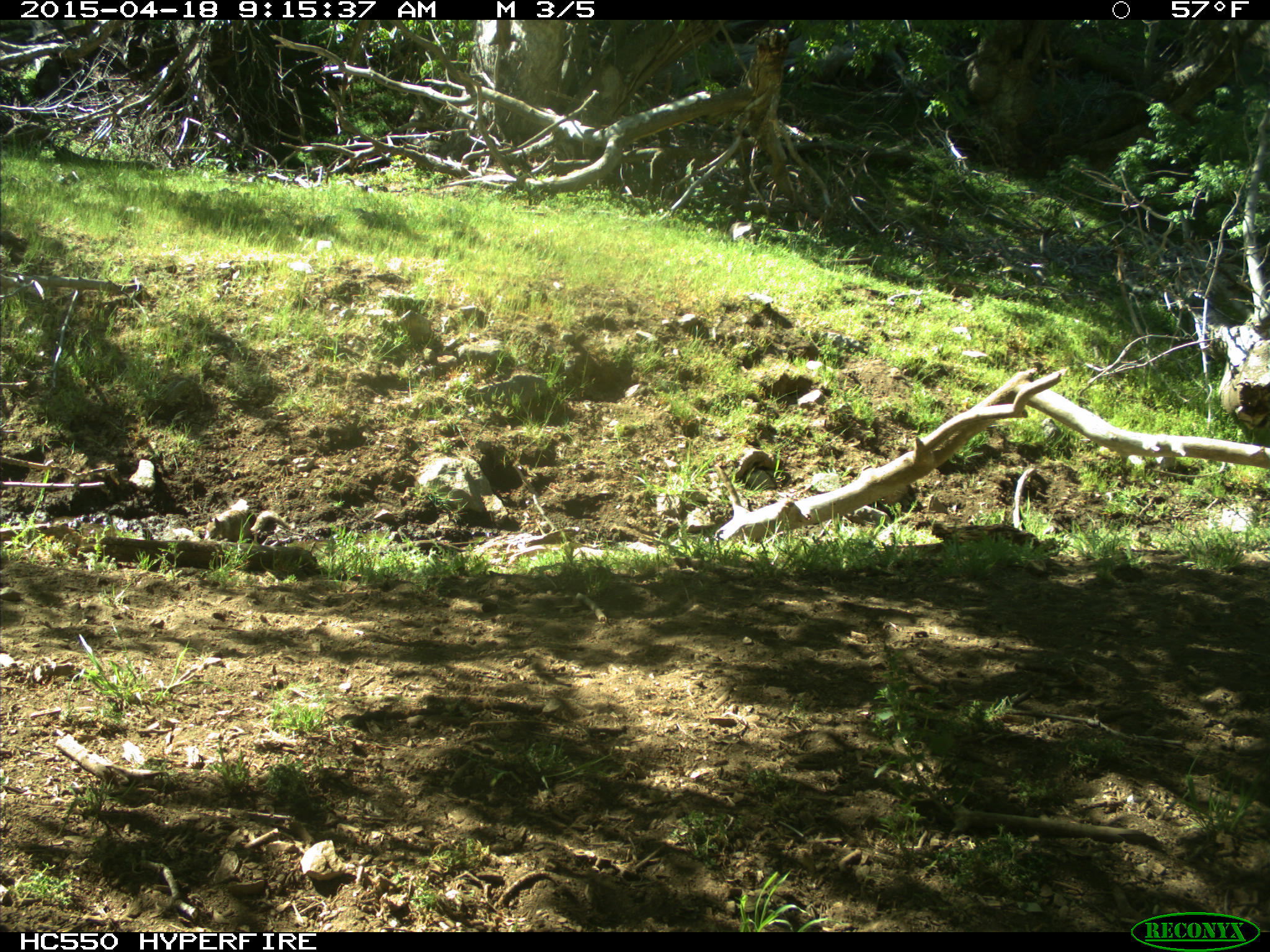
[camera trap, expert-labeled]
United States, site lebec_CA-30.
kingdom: Animalia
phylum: Chordata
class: Mammalia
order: Rodentia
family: Sciuridae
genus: Otospermophilus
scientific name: Otospermophilus beecheyi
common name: california ground squirrel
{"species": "Otospermophilus beecheyi (california ground squirrel)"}